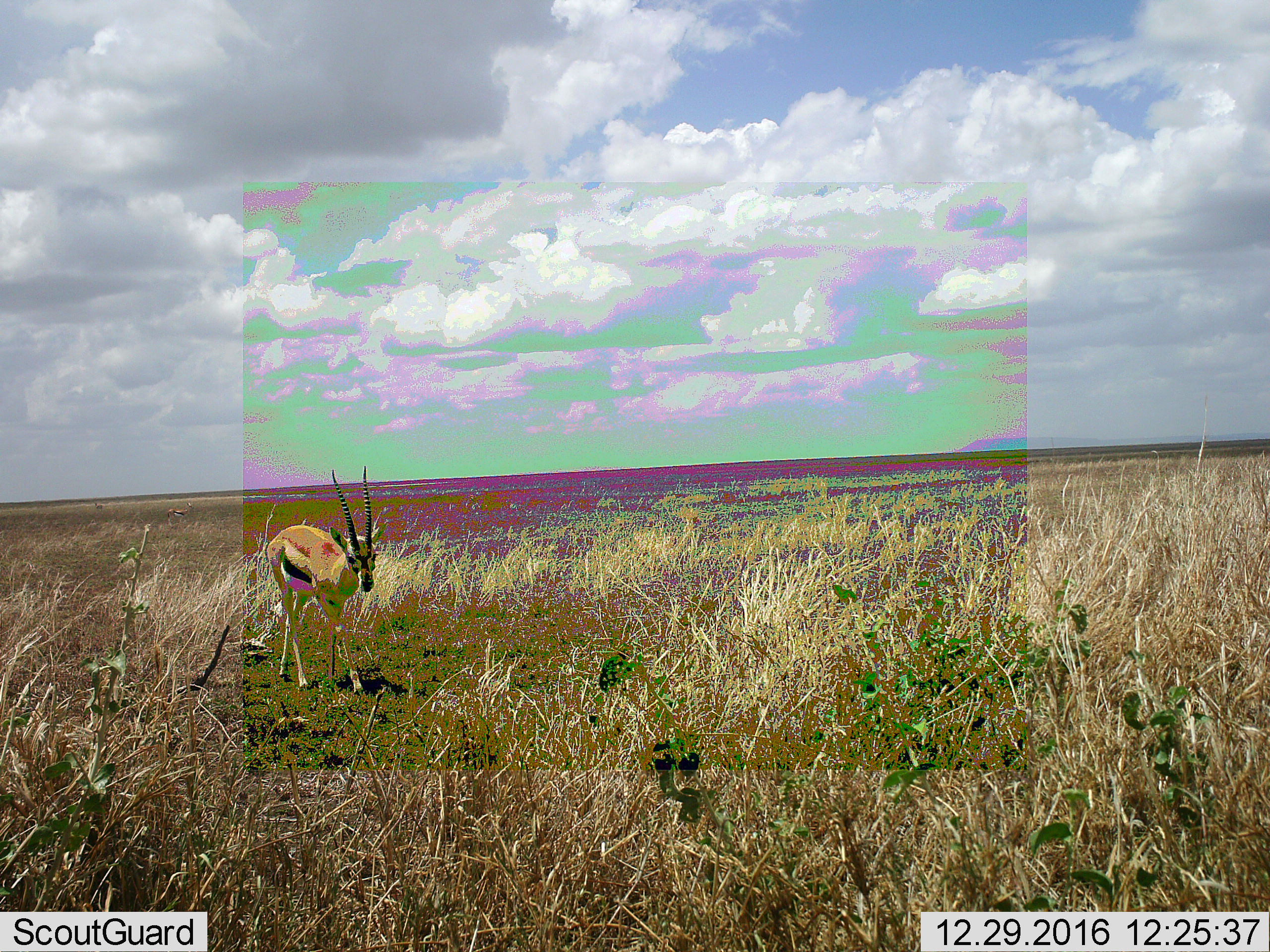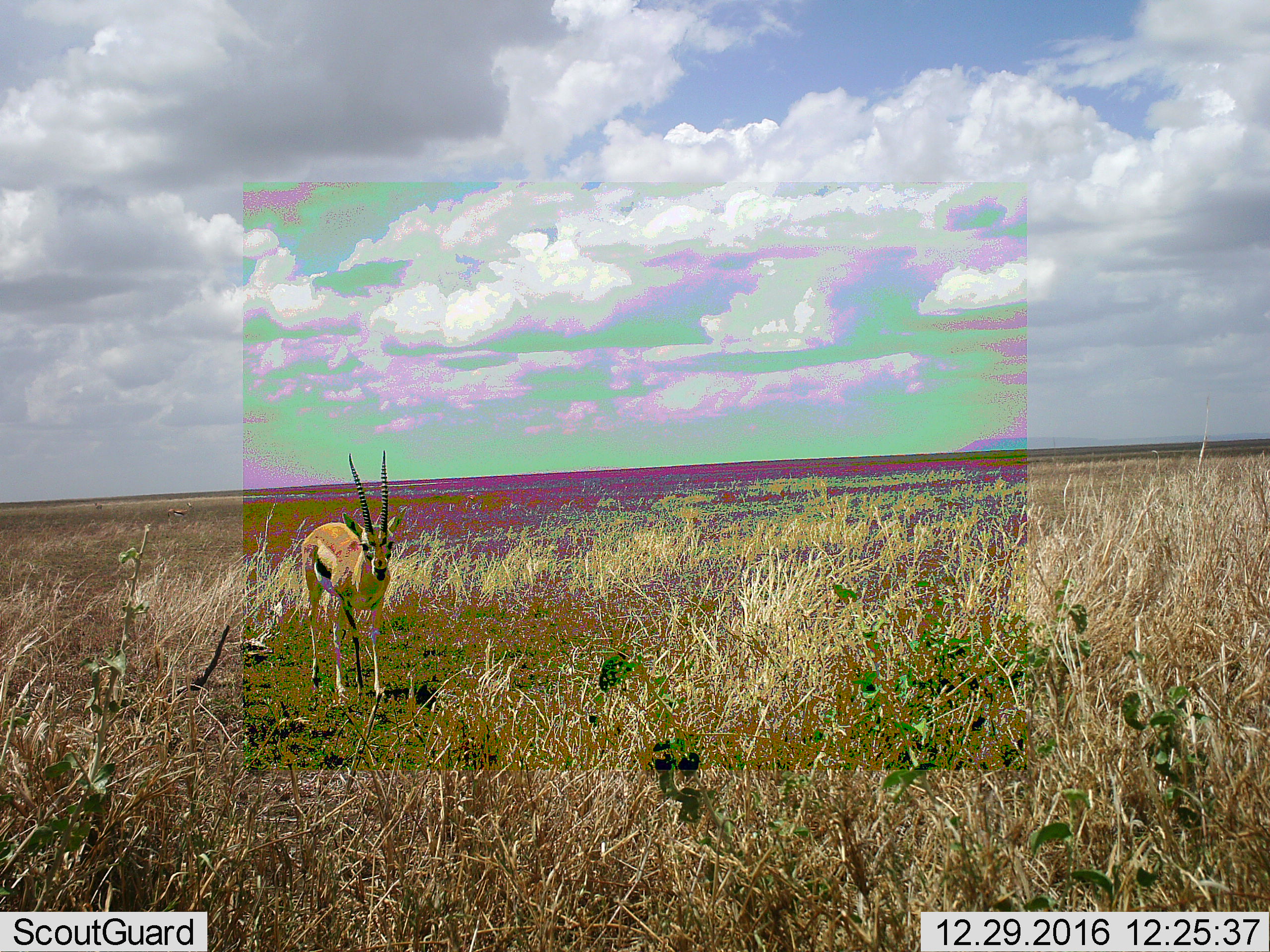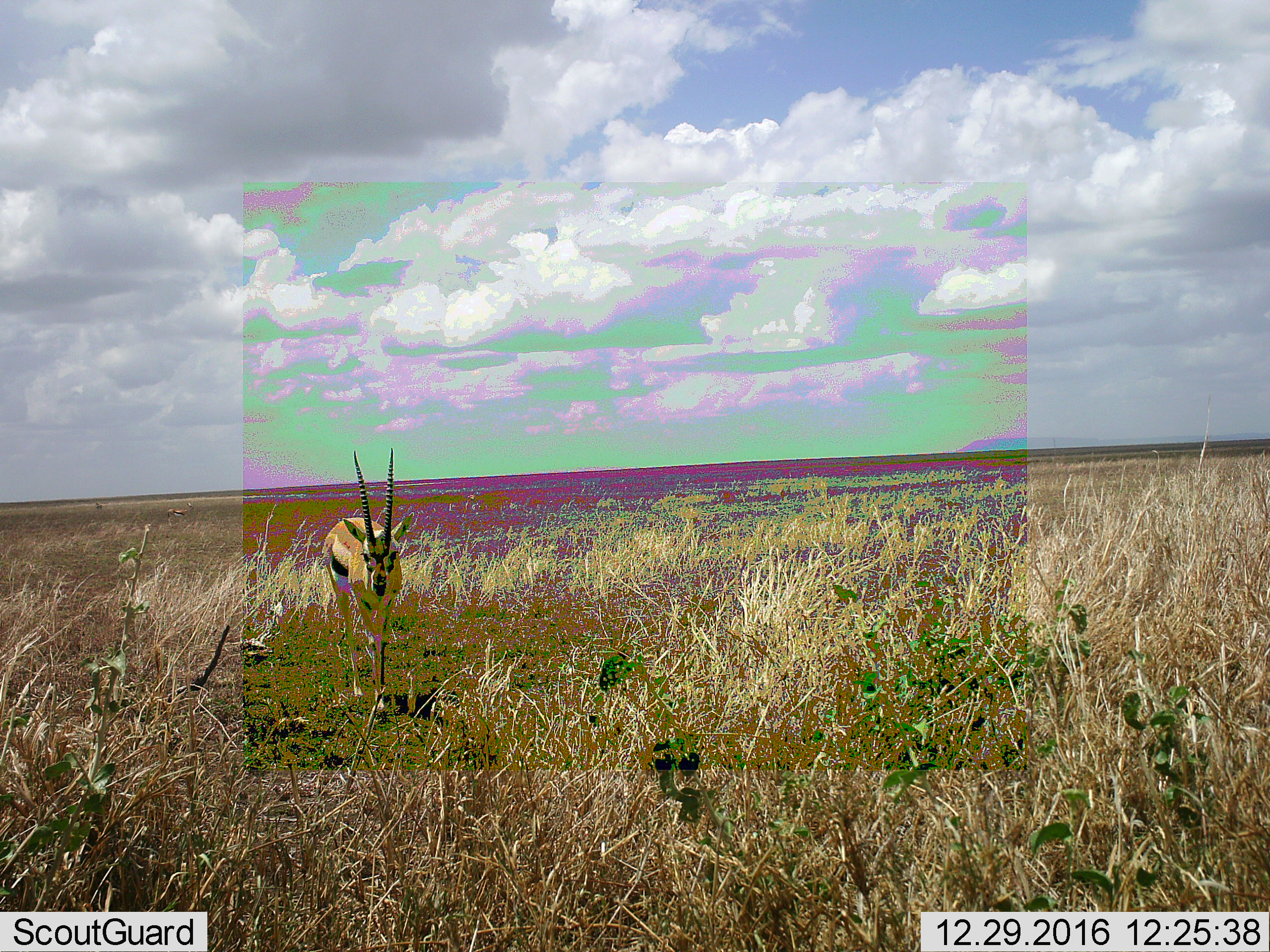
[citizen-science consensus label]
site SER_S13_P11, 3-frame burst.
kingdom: Animalia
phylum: Chordata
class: Mammalia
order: Artiodactyla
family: Bovidae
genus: Eudorcas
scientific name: Eudorcas thomsonii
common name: thomson's gazelle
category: gazellethomsons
Gazellethomsons (thomson's gazelle) (Eudorcas thomsonii), count 1. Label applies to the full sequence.